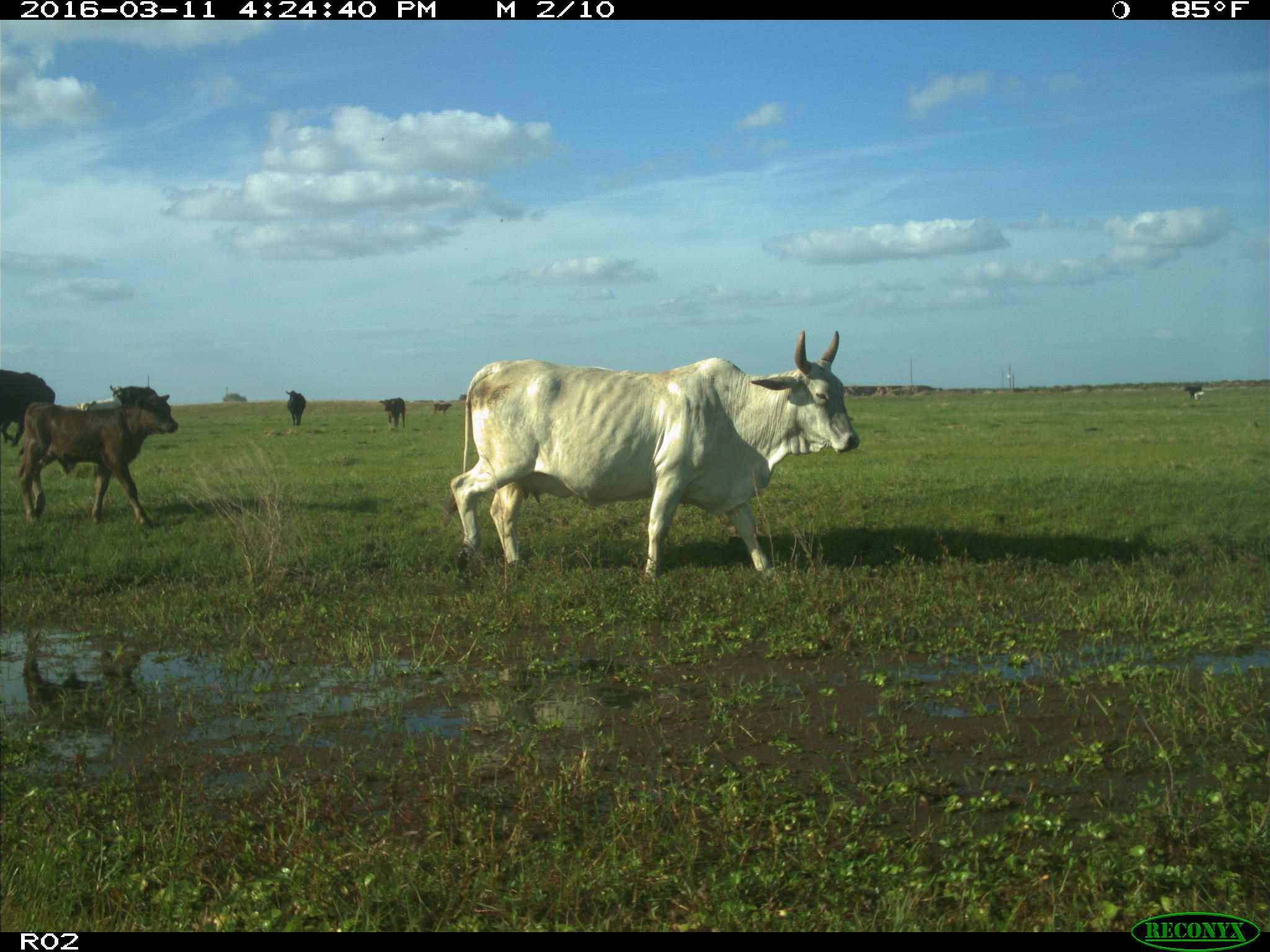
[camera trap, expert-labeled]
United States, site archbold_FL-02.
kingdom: Animalia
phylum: Chordata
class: Mammalia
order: Artiodactyla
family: Bovidae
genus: Bos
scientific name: Bos taurus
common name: domestic cow